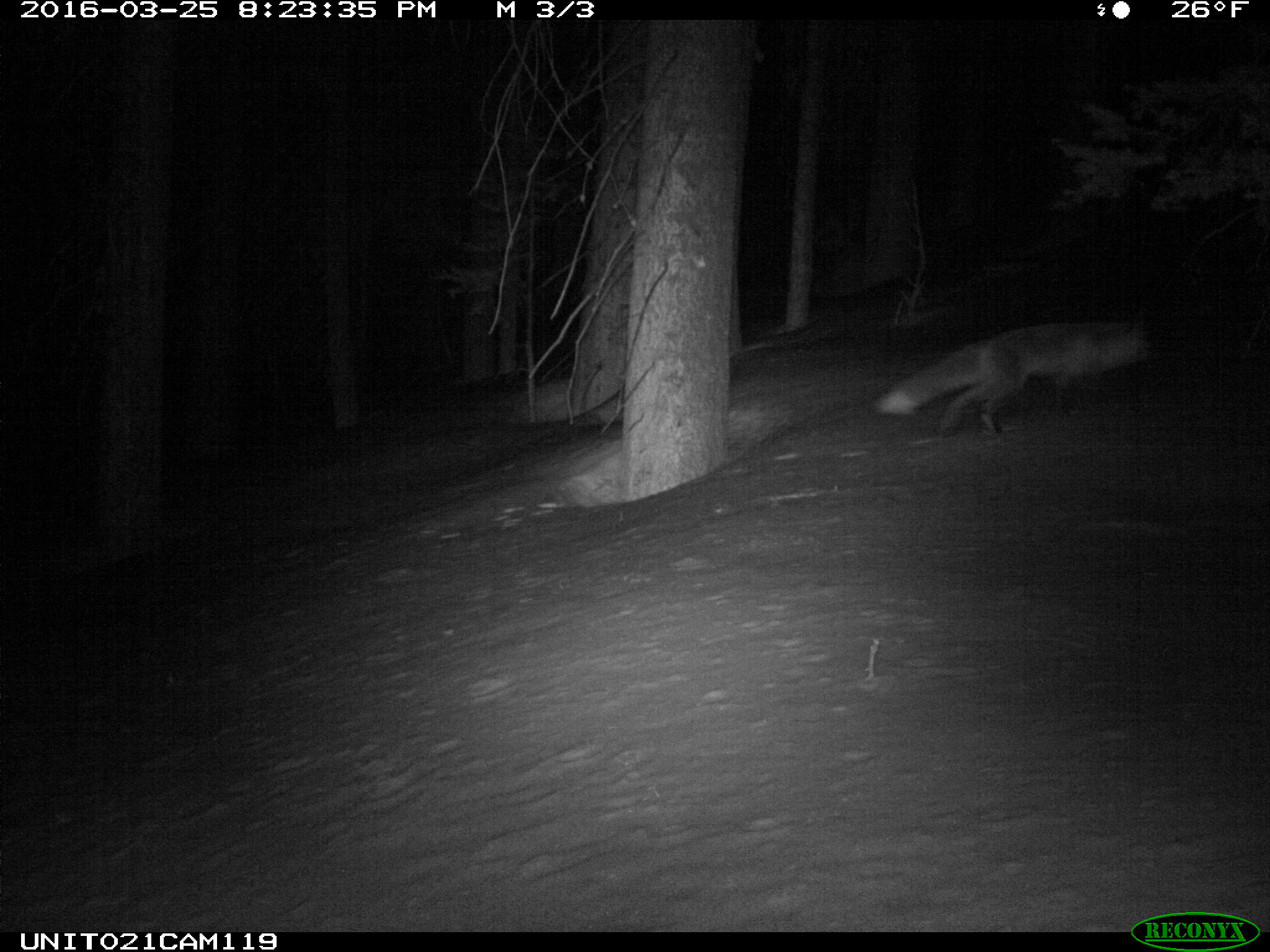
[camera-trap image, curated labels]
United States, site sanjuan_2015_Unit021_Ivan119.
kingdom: Animalia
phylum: Chordata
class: Mammalia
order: Carnivora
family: Canidae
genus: Vulpes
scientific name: Vulpes vulpes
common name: red fox